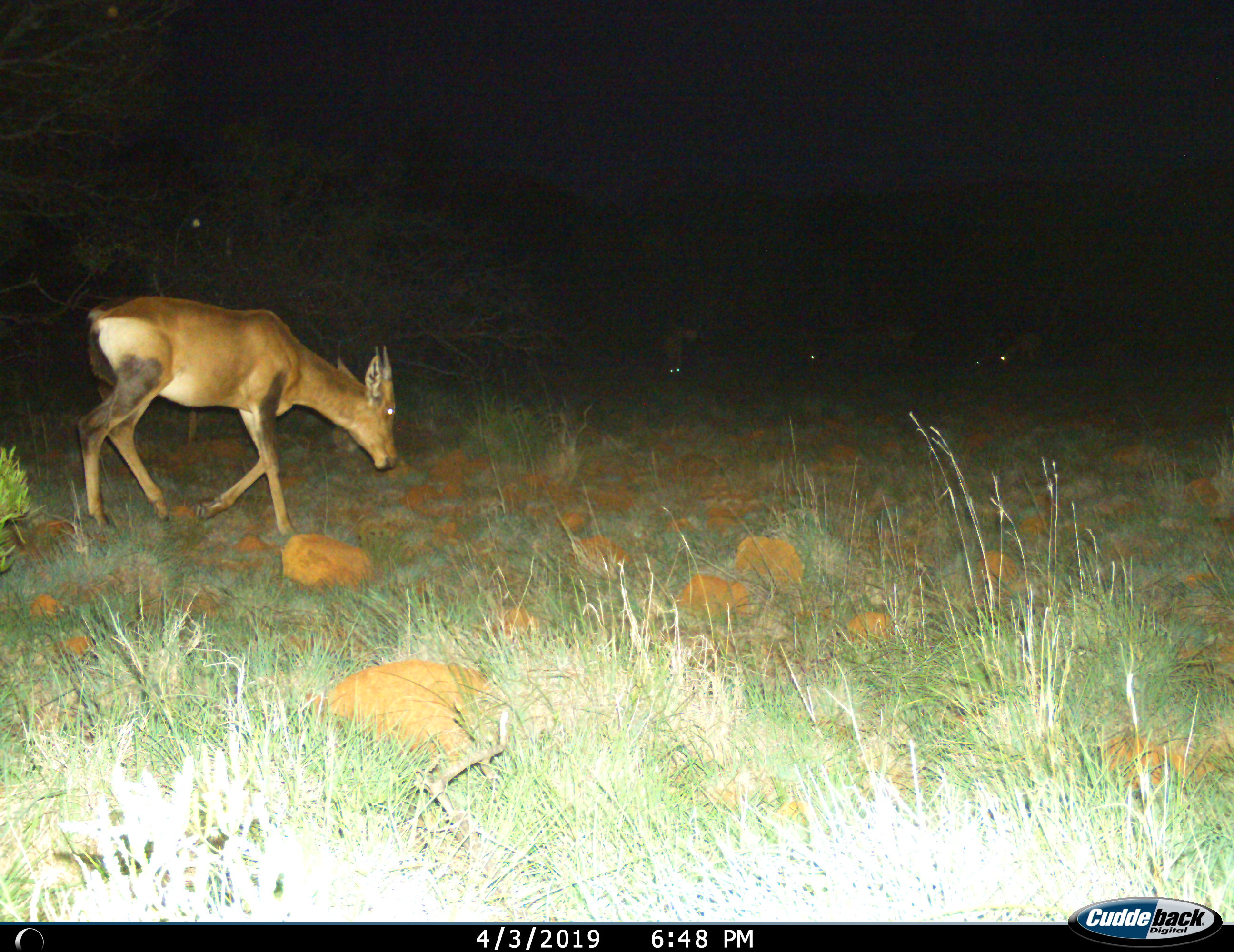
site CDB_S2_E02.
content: unidentified animal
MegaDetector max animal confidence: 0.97